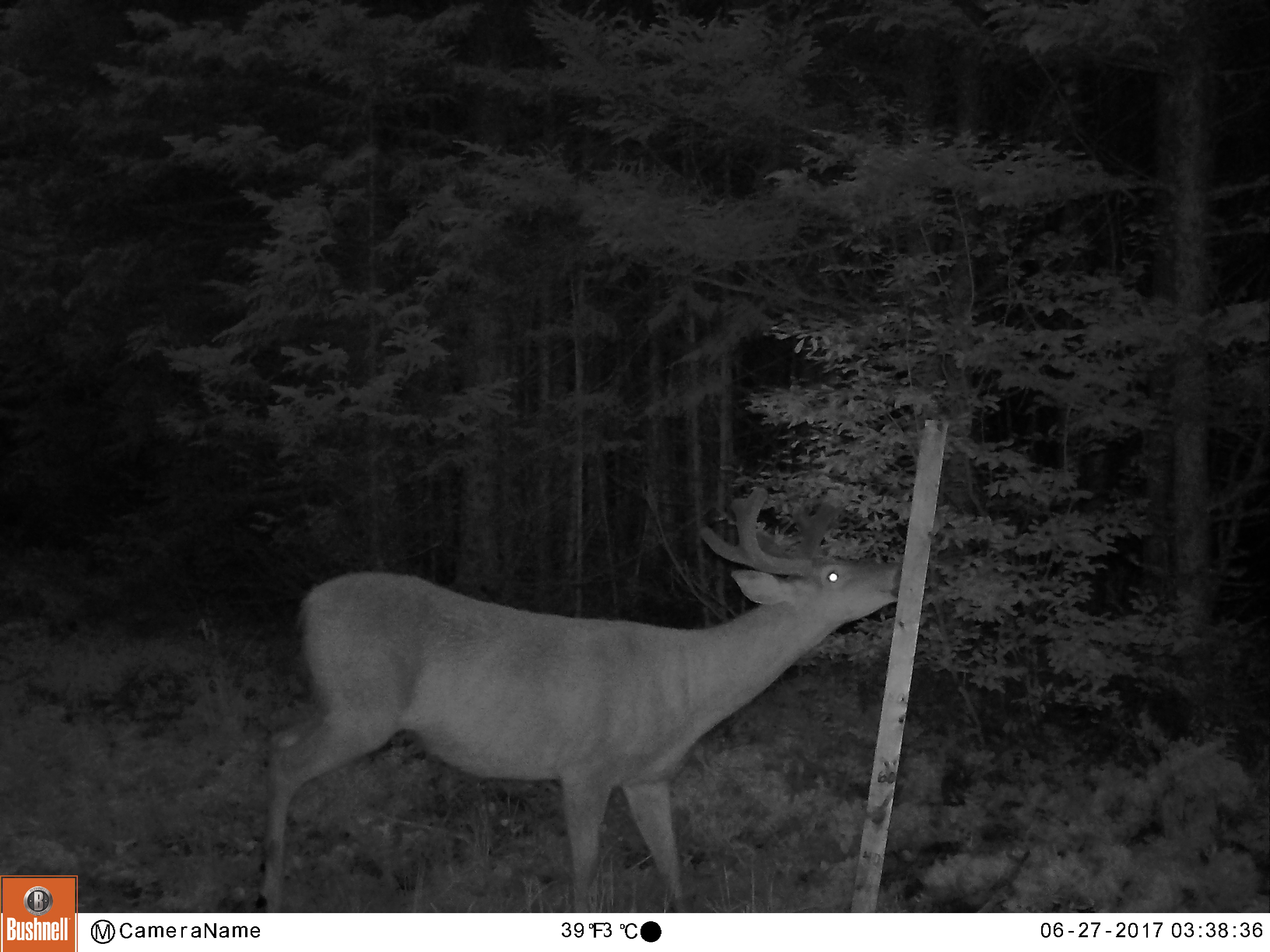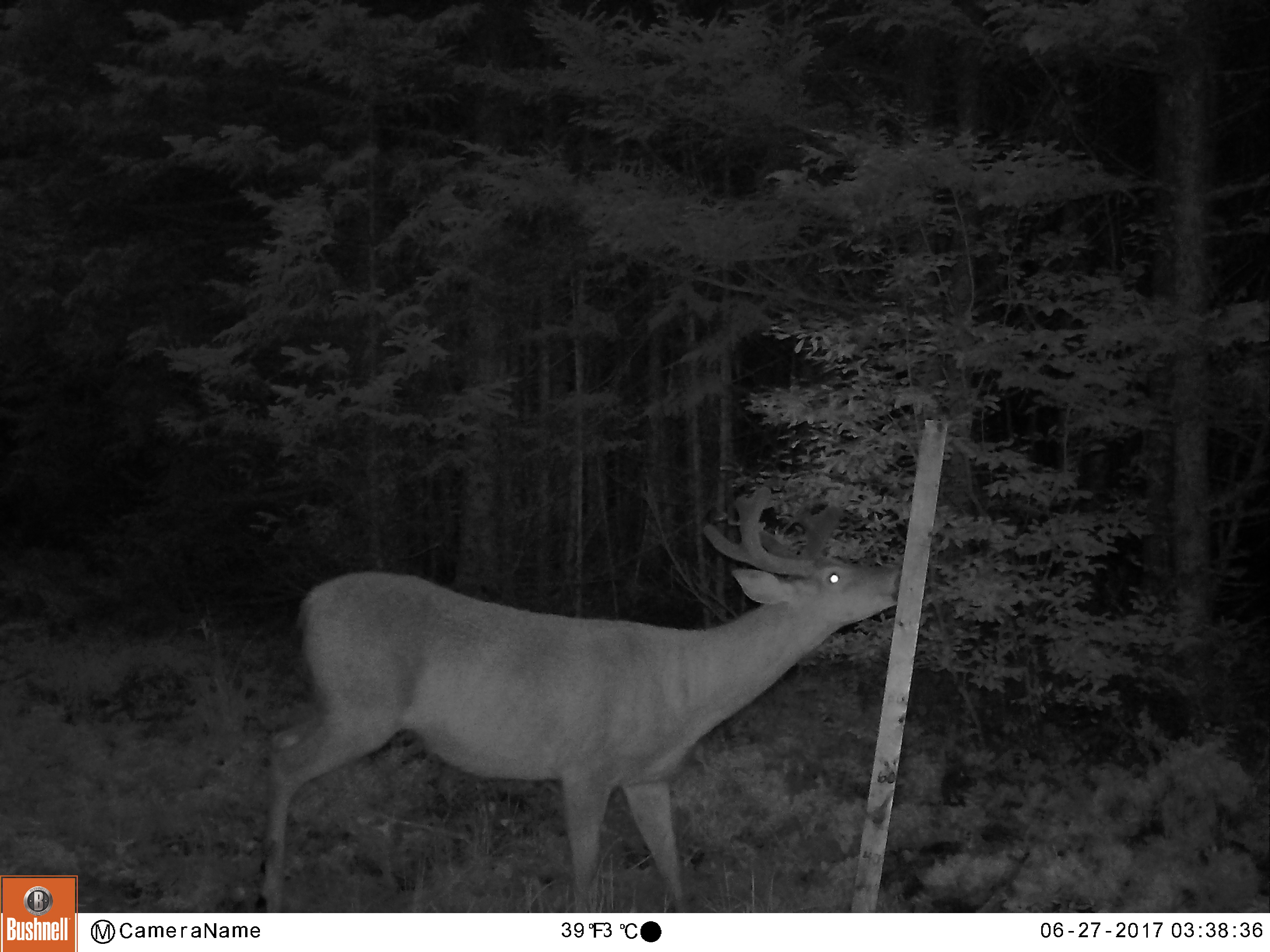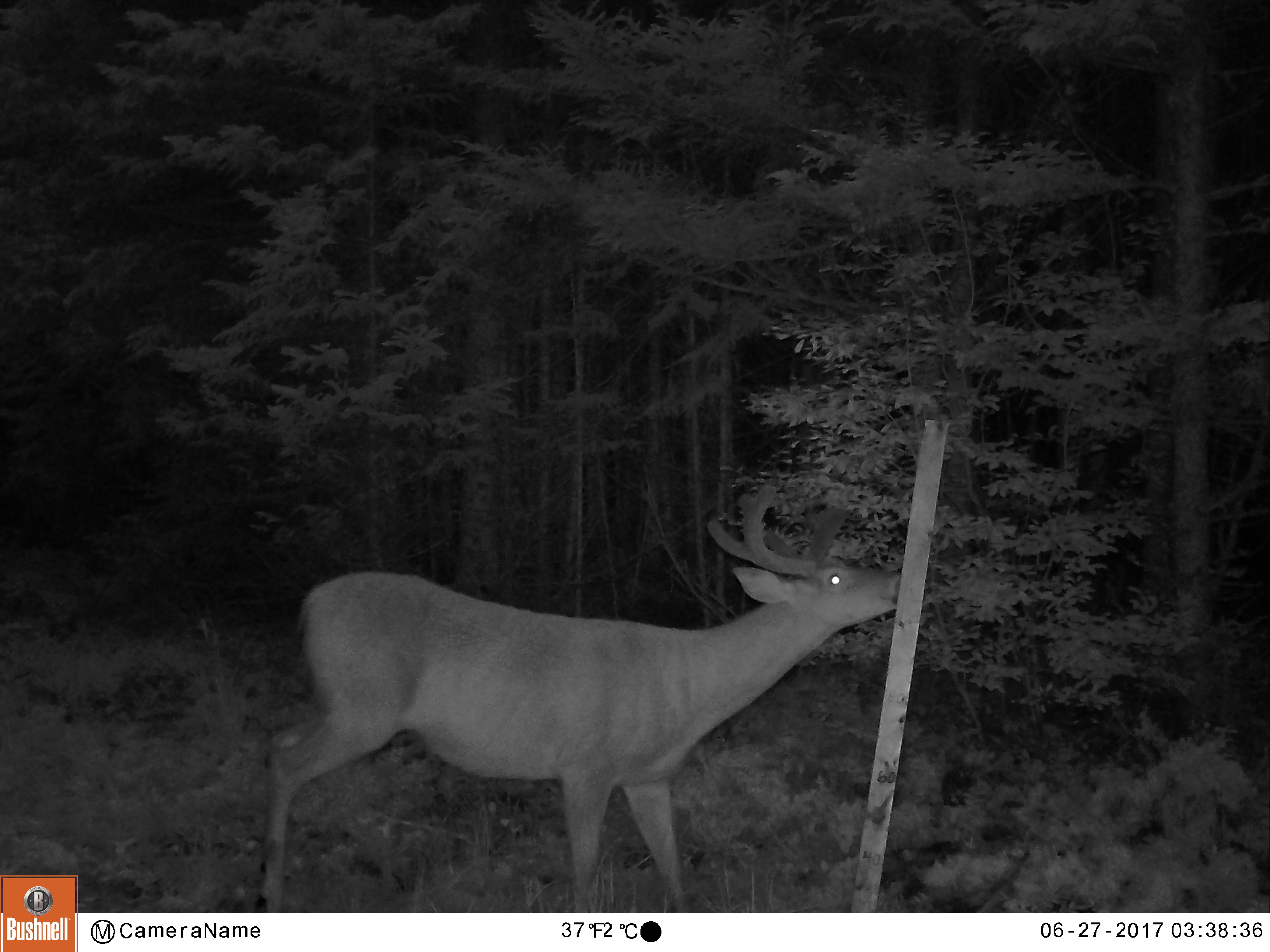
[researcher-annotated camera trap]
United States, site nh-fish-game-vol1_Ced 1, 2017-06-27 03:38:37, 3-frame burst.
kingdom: Animalia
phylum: Chordata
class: Mammalia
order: Artiodactyla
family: Cervidae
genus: Odocoileus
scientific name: Odocoileus virginianus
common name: white-tailed deer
White-tailed deer (Odocoileus virginianus).